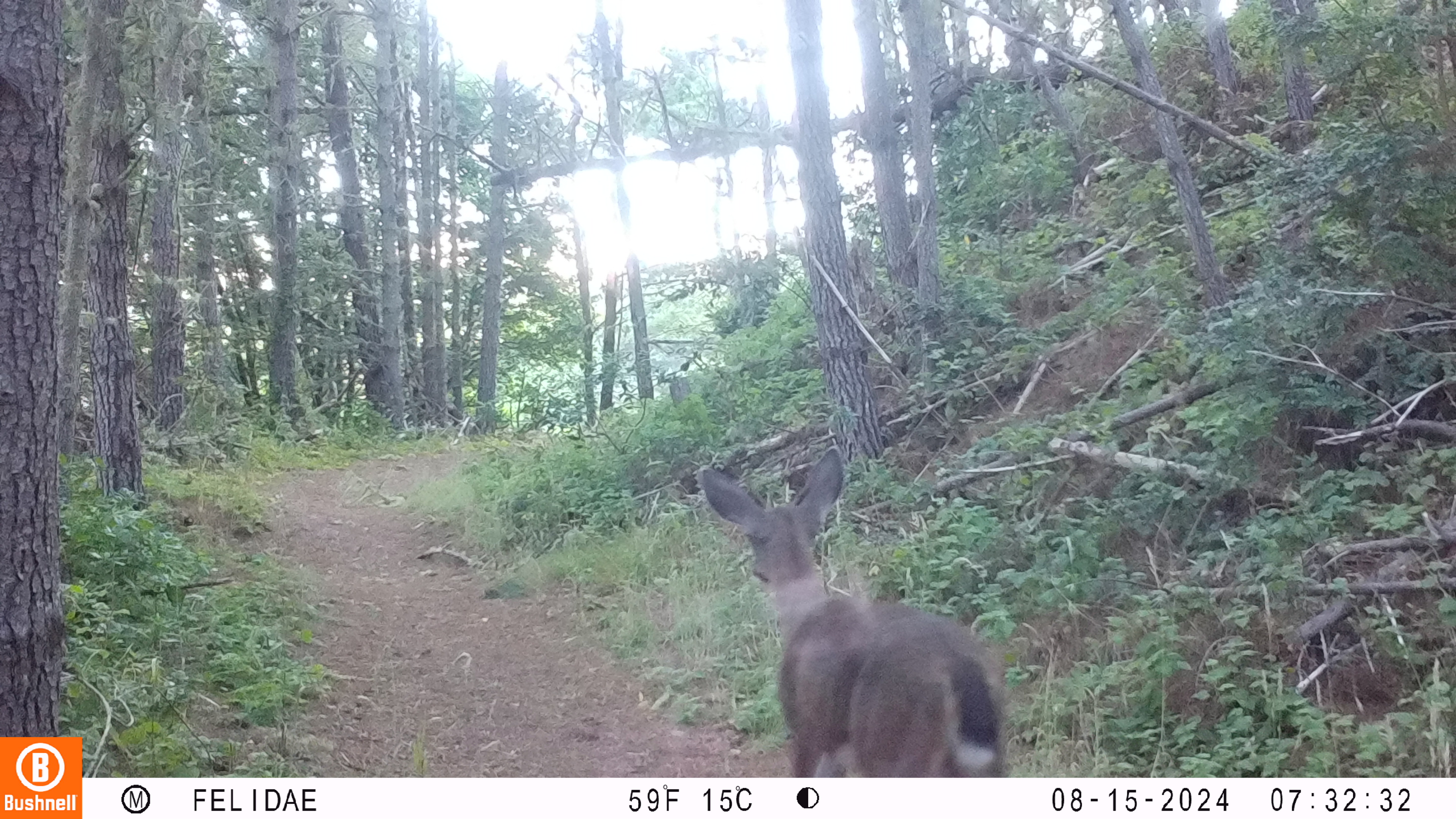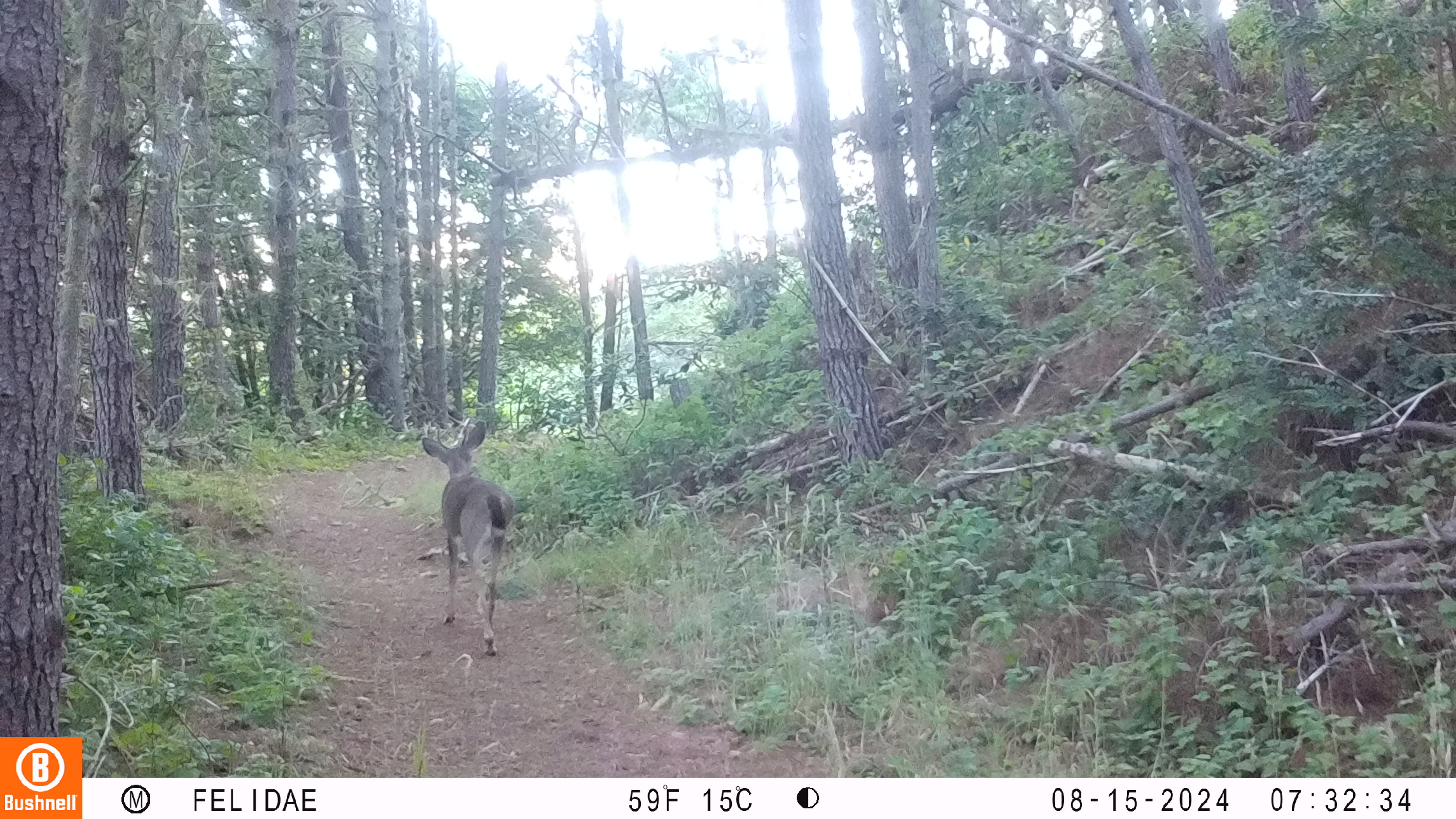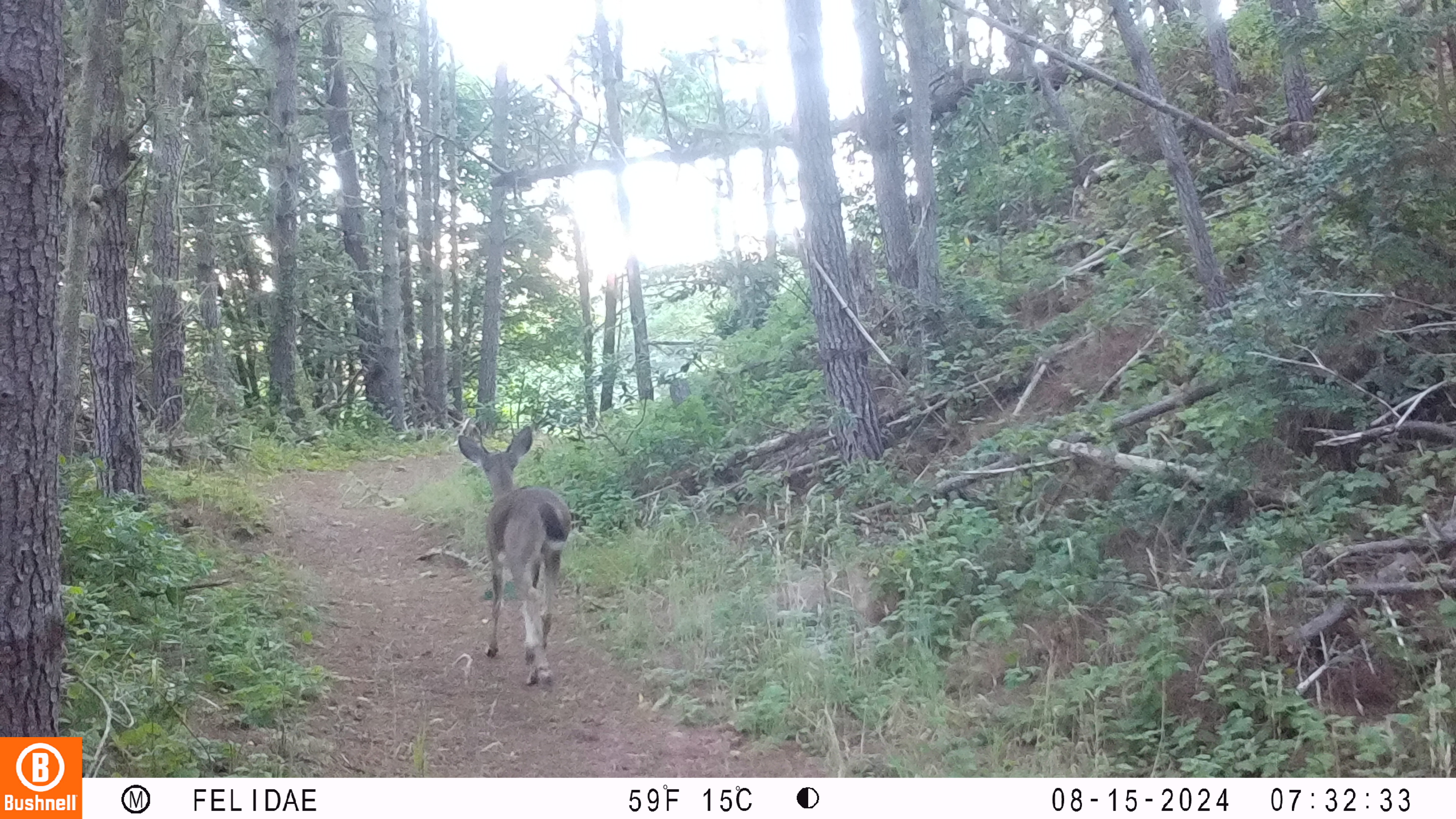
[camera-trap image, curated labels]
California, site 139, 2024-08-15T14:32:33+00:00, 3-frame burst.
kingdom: Animalia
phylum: Chordata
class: Mammalia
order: Artiodactyla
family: Cervidae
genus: Odocoileus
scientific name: Odocoileus hemionus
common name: mule deer